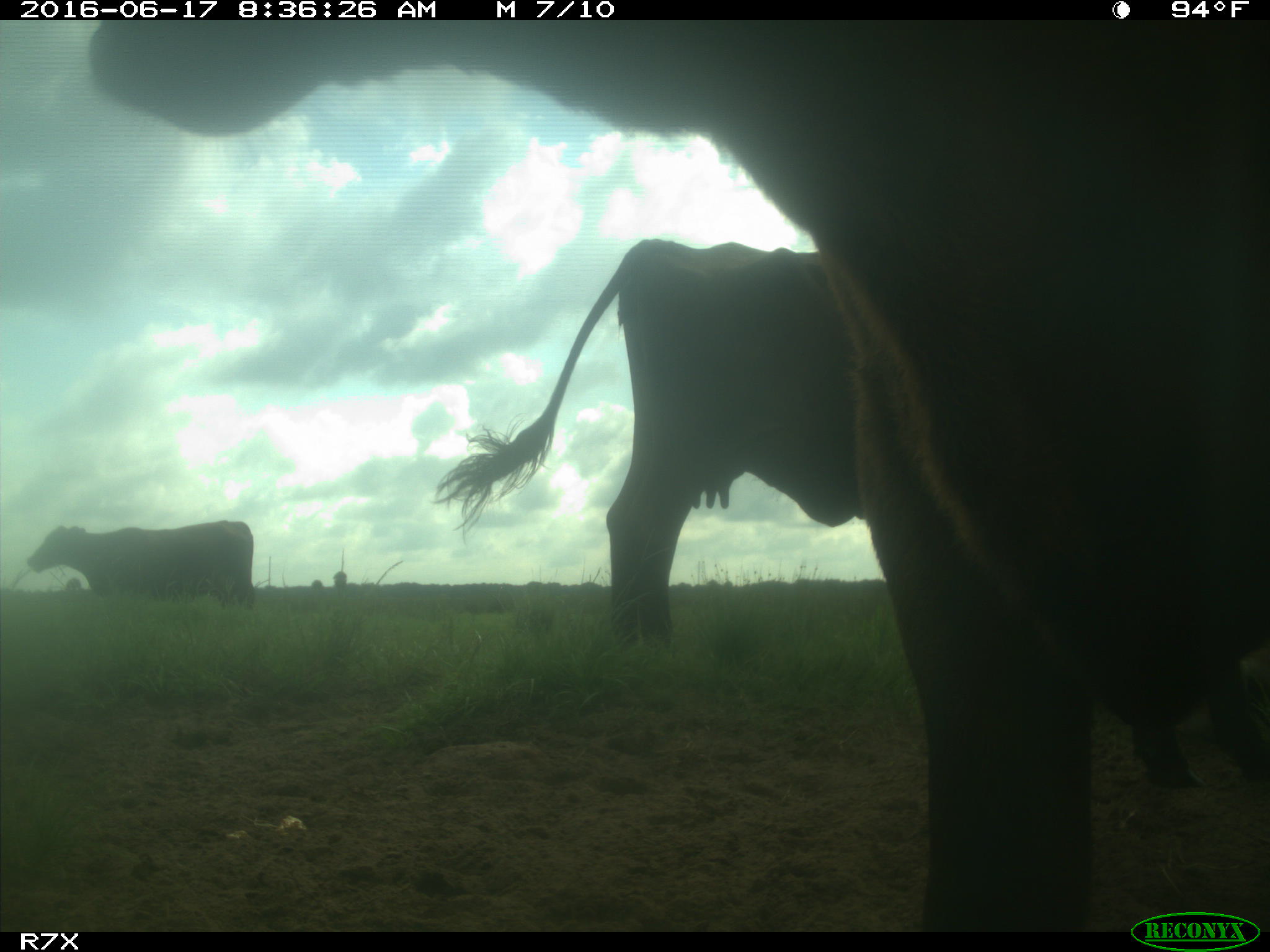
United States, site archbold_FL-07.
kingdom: Animalia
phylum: Chordata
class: Mammalia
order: Artiodactyla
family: Bovidae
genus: Bos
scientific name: Bos taurus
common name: domestic cow